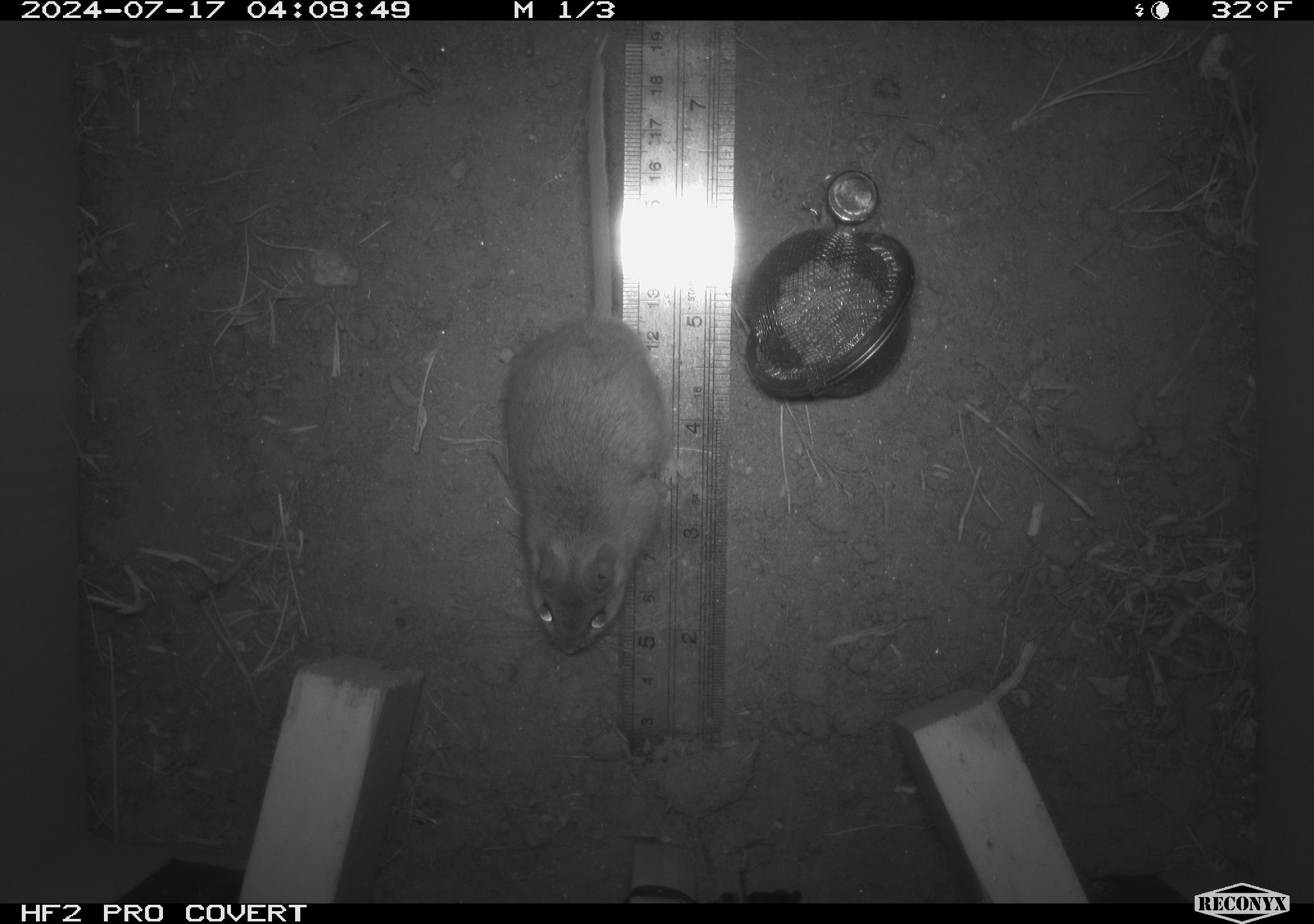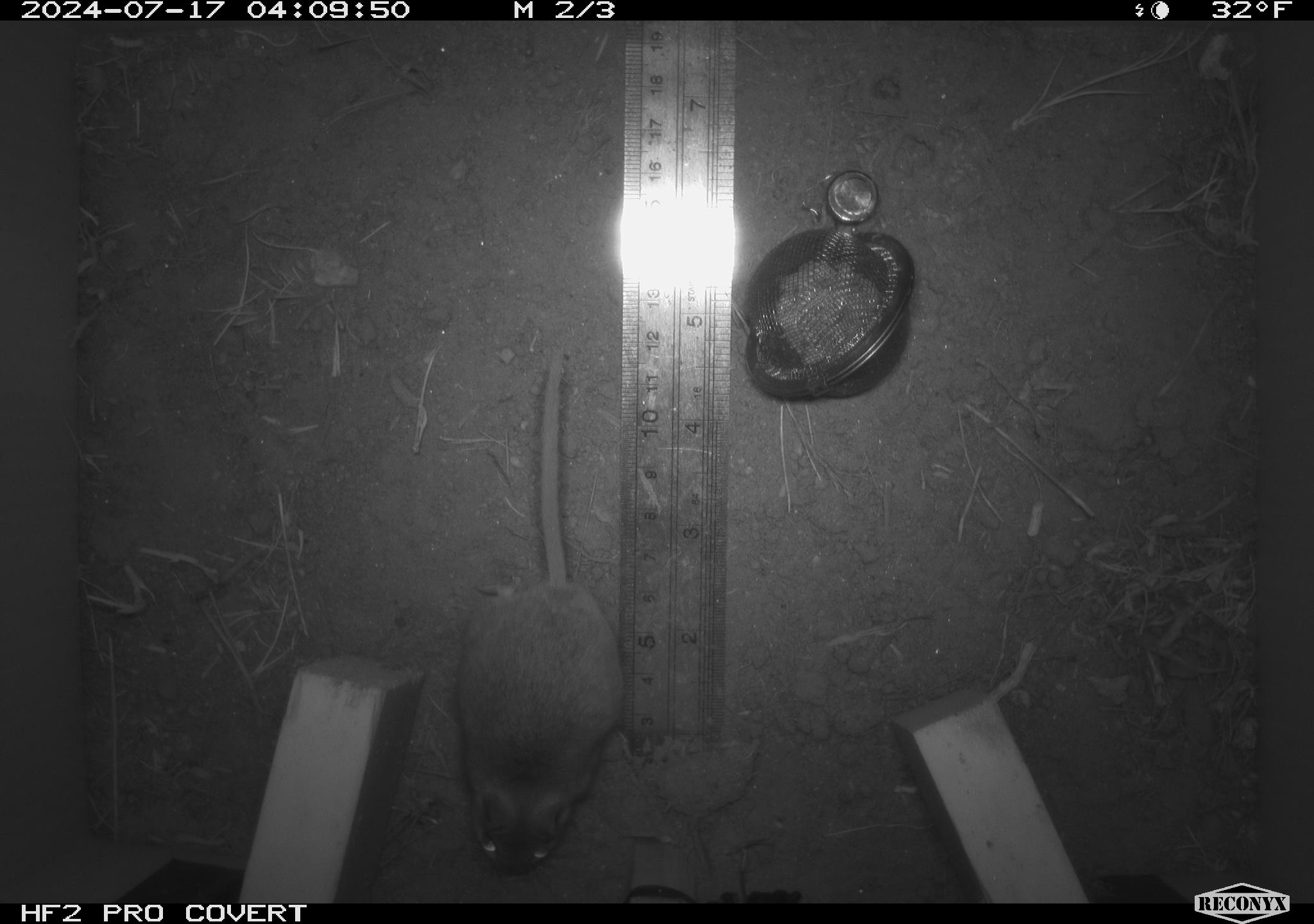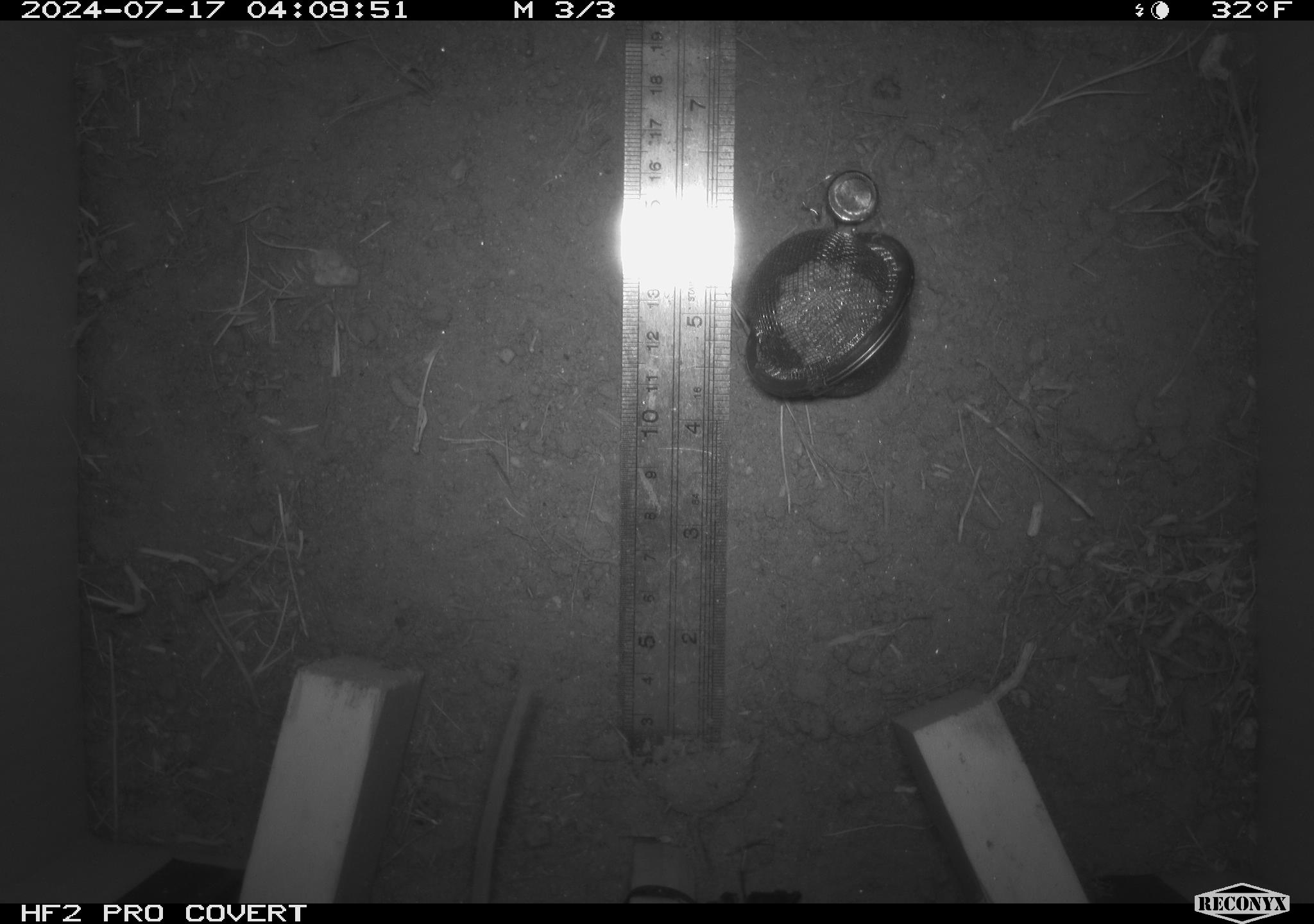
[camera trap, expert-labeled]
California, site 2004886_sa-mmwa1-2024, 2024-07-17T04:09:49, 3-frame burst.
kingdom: Animalia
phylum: Chordata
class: Mammalia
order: Rodentia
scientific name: Rodentia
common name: mouse species